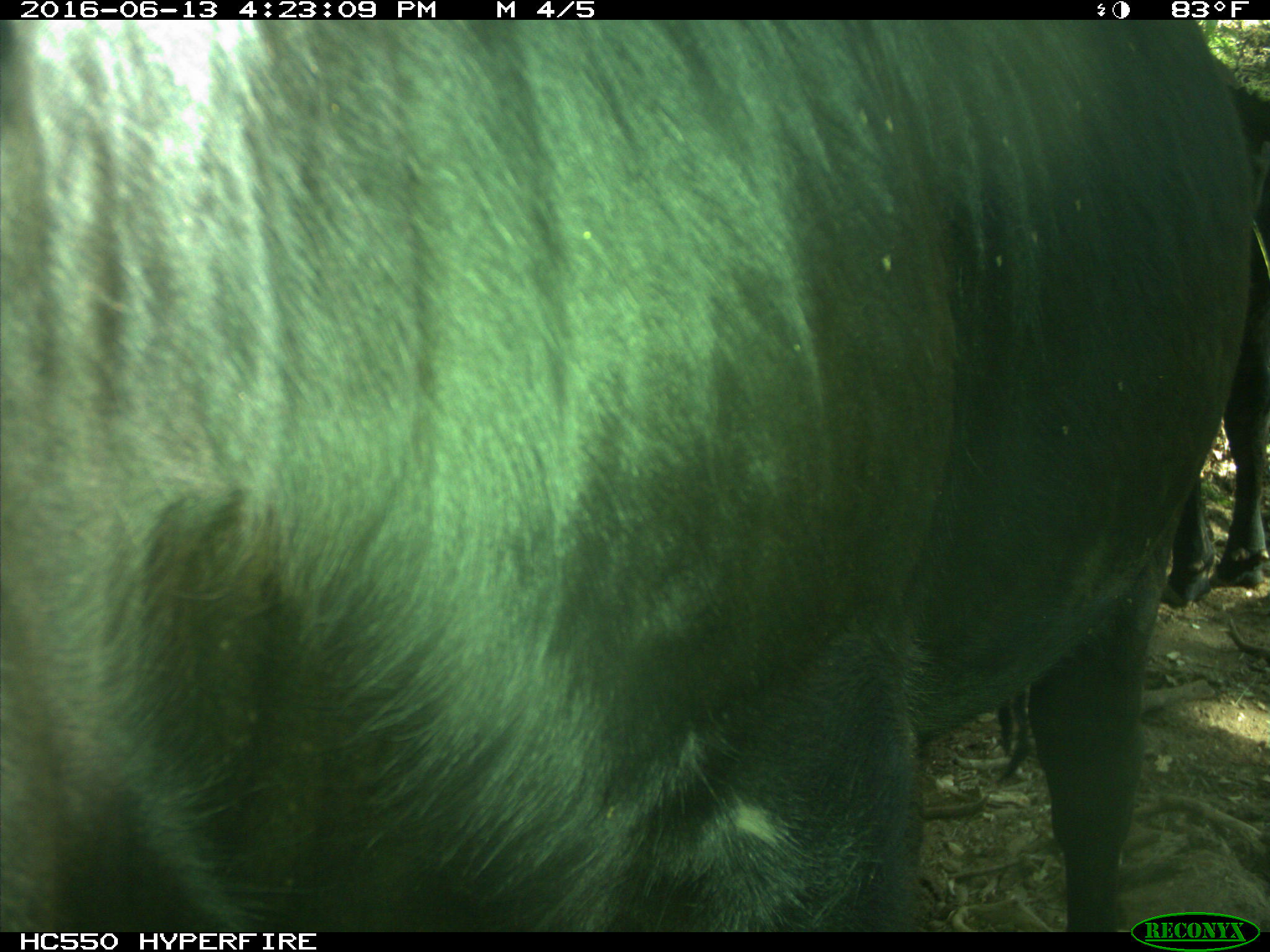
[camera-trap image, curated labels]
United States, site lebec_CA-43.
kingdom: Animalia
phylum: Chordata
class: Mammalia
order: Artiodactyla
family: Bovidae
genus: Bos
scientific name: Bos taurus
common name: domestic cow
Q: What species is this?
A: Bos taurus (domestic cow).